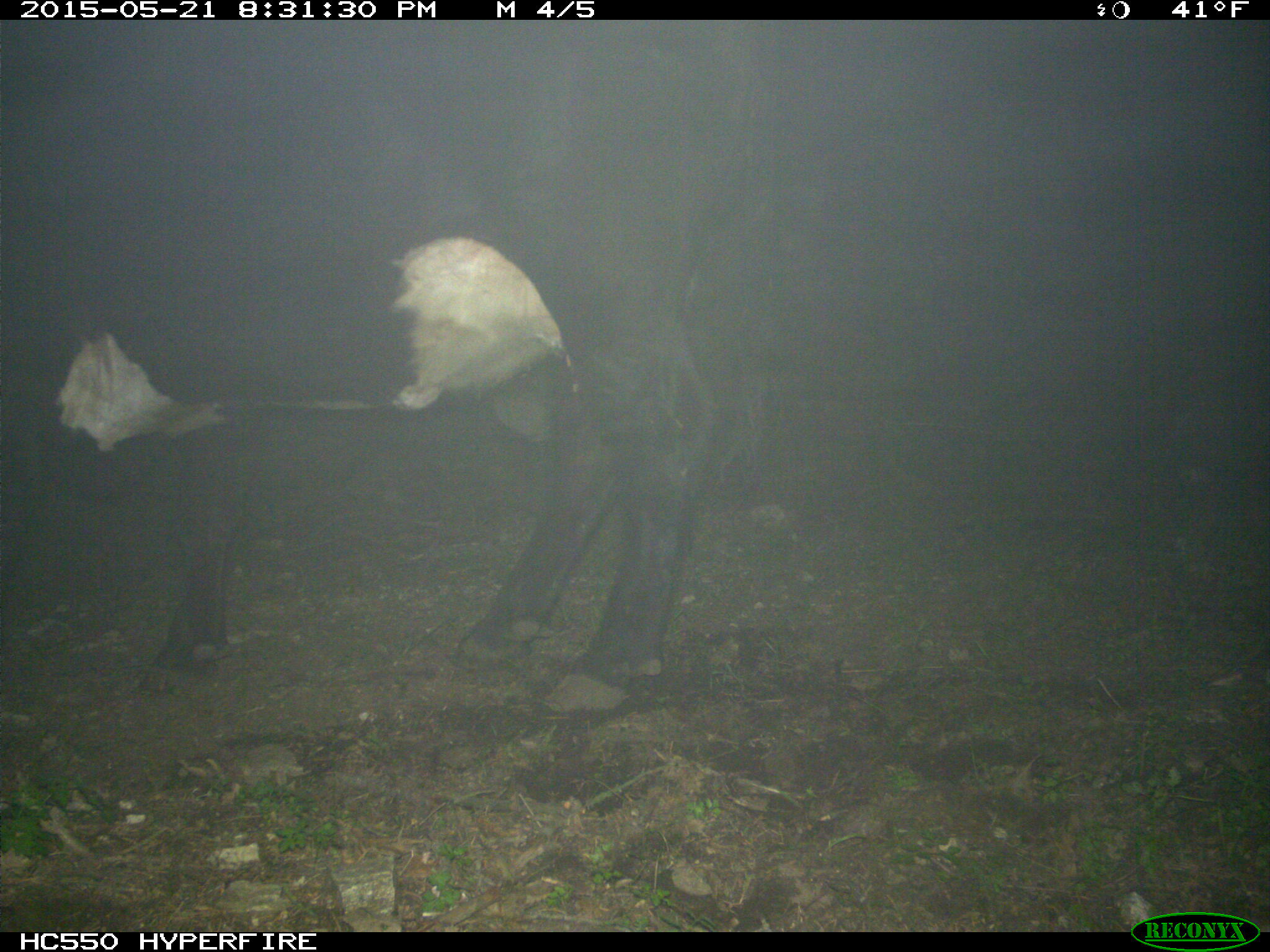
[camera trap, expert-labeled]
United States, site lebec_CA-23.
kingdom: Animalia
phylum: Chordata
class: Mammalia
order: Artiodactyla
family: Bovidae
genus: Bos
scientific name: Bos taurus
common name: domestic cow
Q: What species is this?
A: Bos taurus (domestic cow).